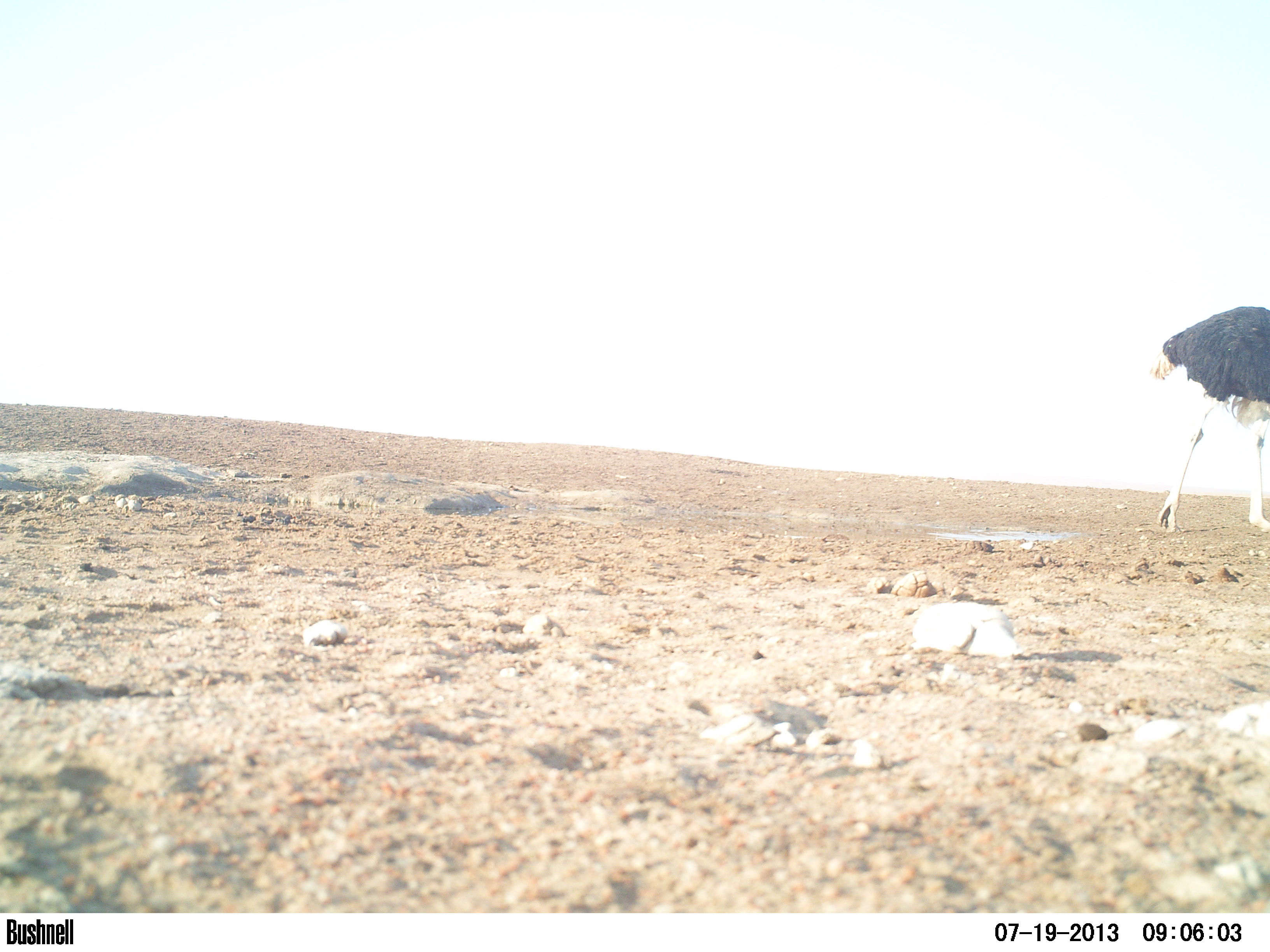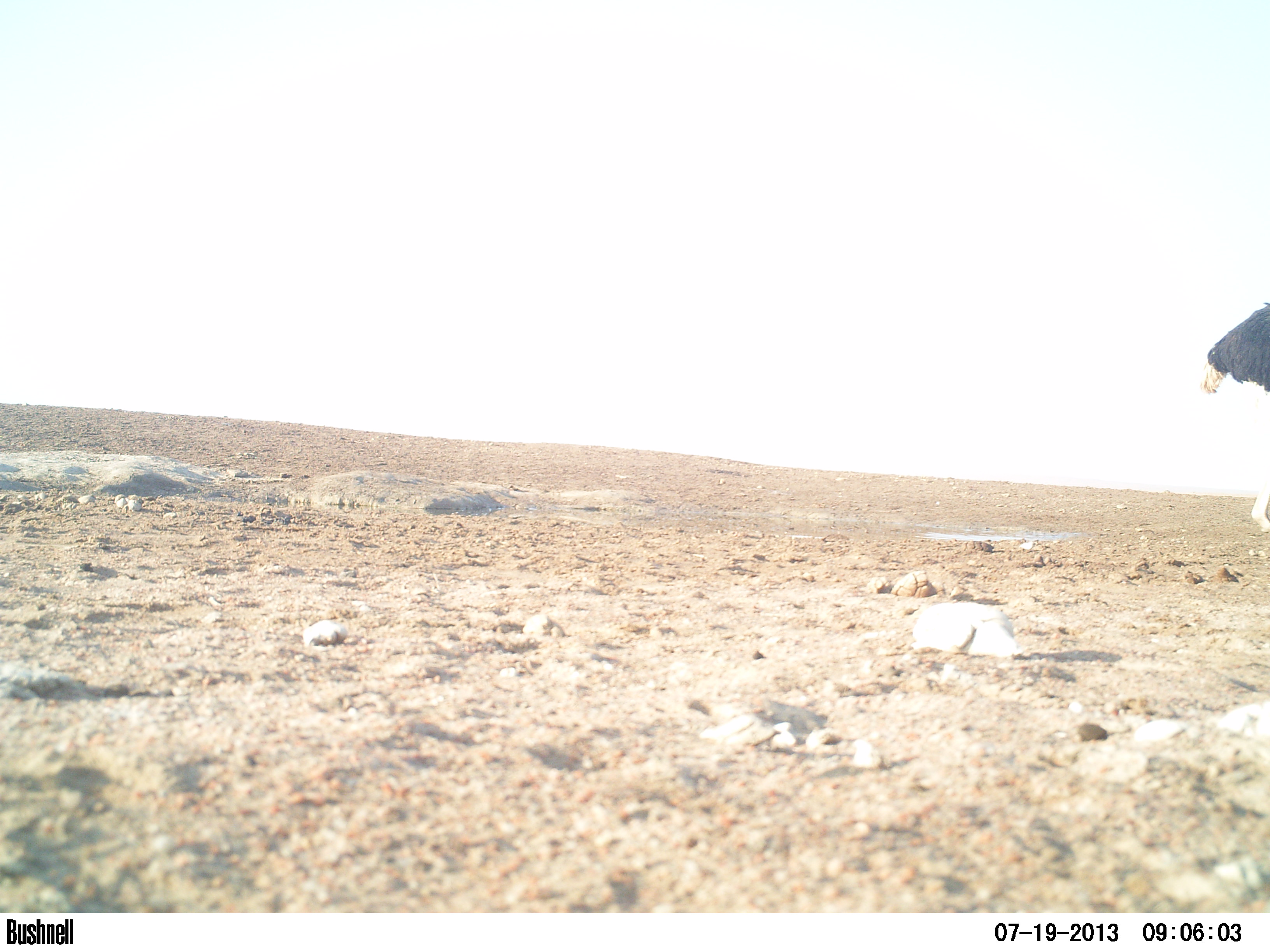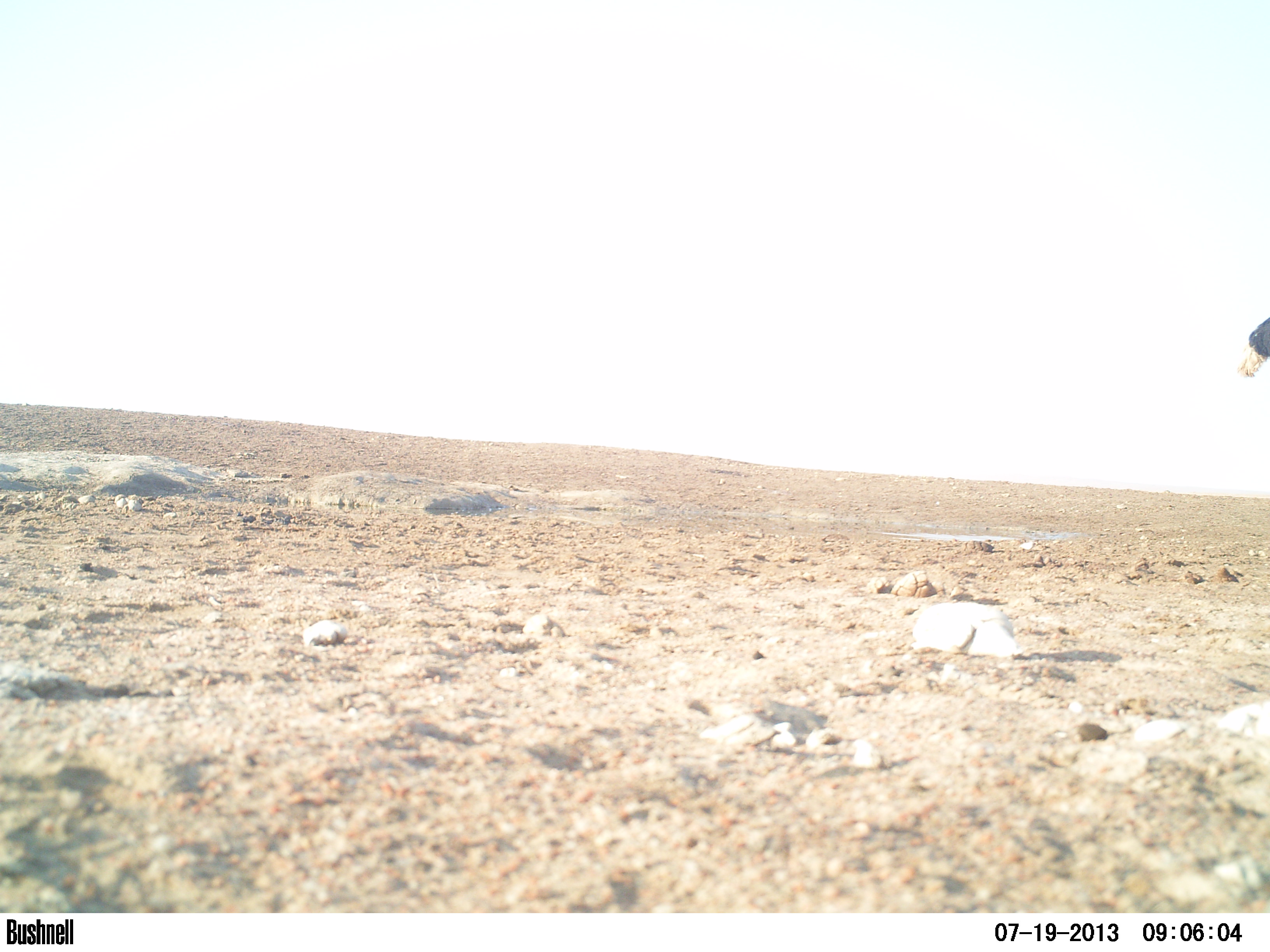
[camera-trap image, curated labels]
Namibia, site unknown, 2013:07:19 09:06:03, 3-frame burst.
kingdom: Animalia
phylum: Chordata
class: Aves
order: Struthioniformes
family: Struthionidae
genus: Struthio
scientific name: Struthio camelus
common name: common ostrich